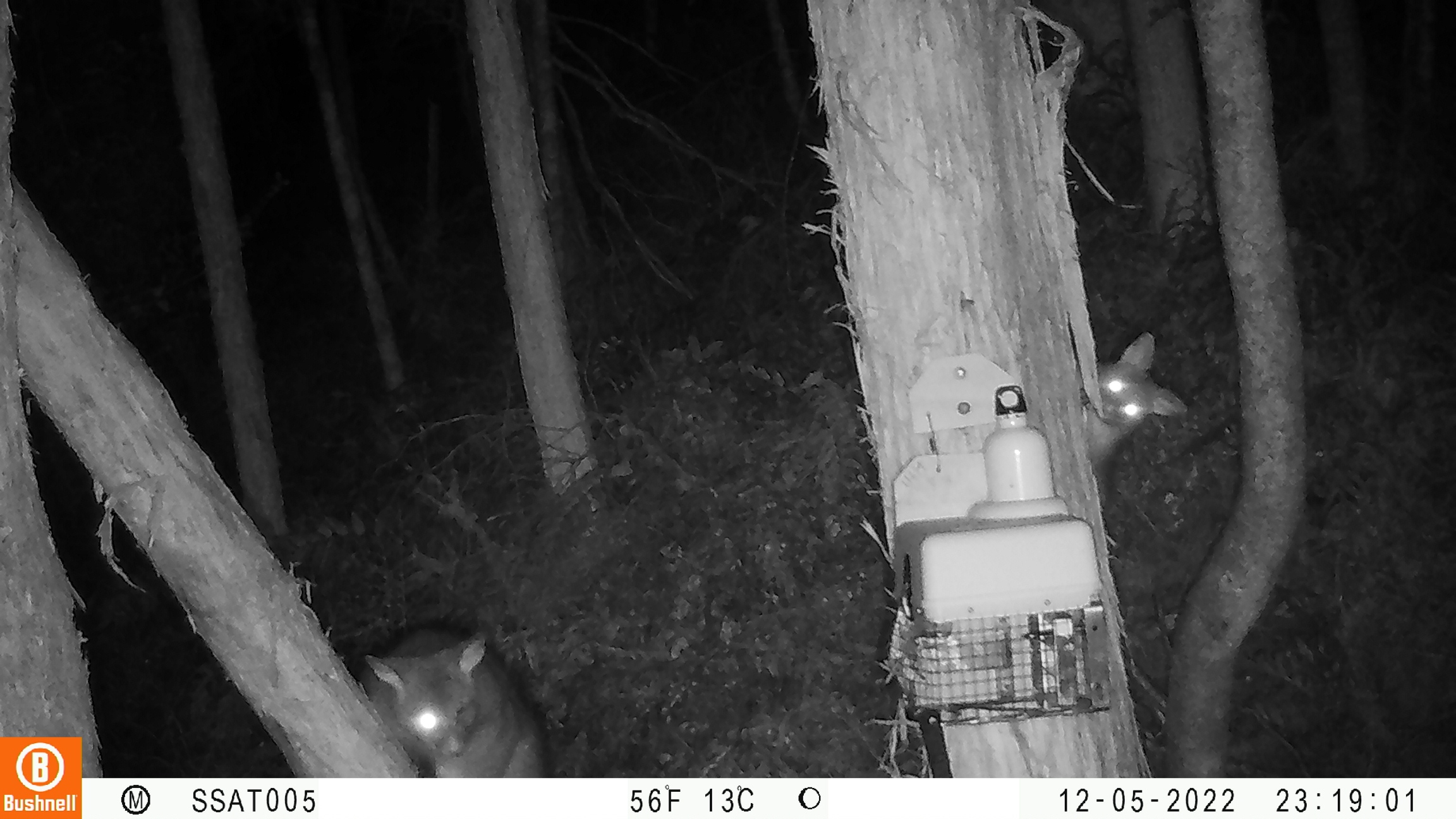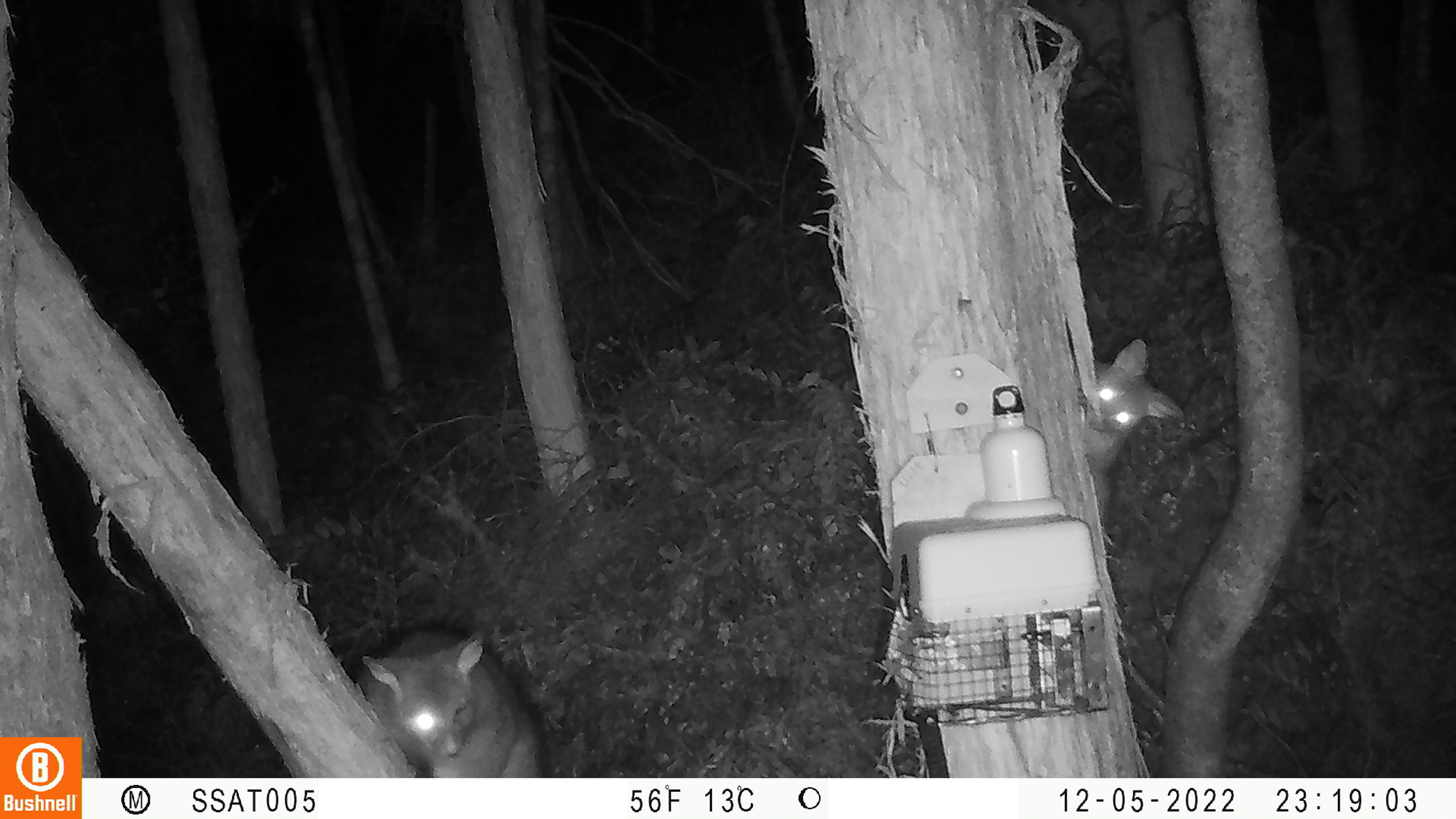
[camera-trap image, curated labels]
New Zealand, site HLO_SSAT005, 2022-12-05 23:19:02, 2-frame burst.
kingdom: Animalia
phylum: Chordata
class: Mammalia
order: Diprotodontia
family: Phalangeridae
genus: Trichosurus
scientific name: Trichosurus vulpecula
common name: common brushtail possum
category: possum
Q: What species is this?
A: Possum (common brushtail possum) (Trichosurus vulpecula).